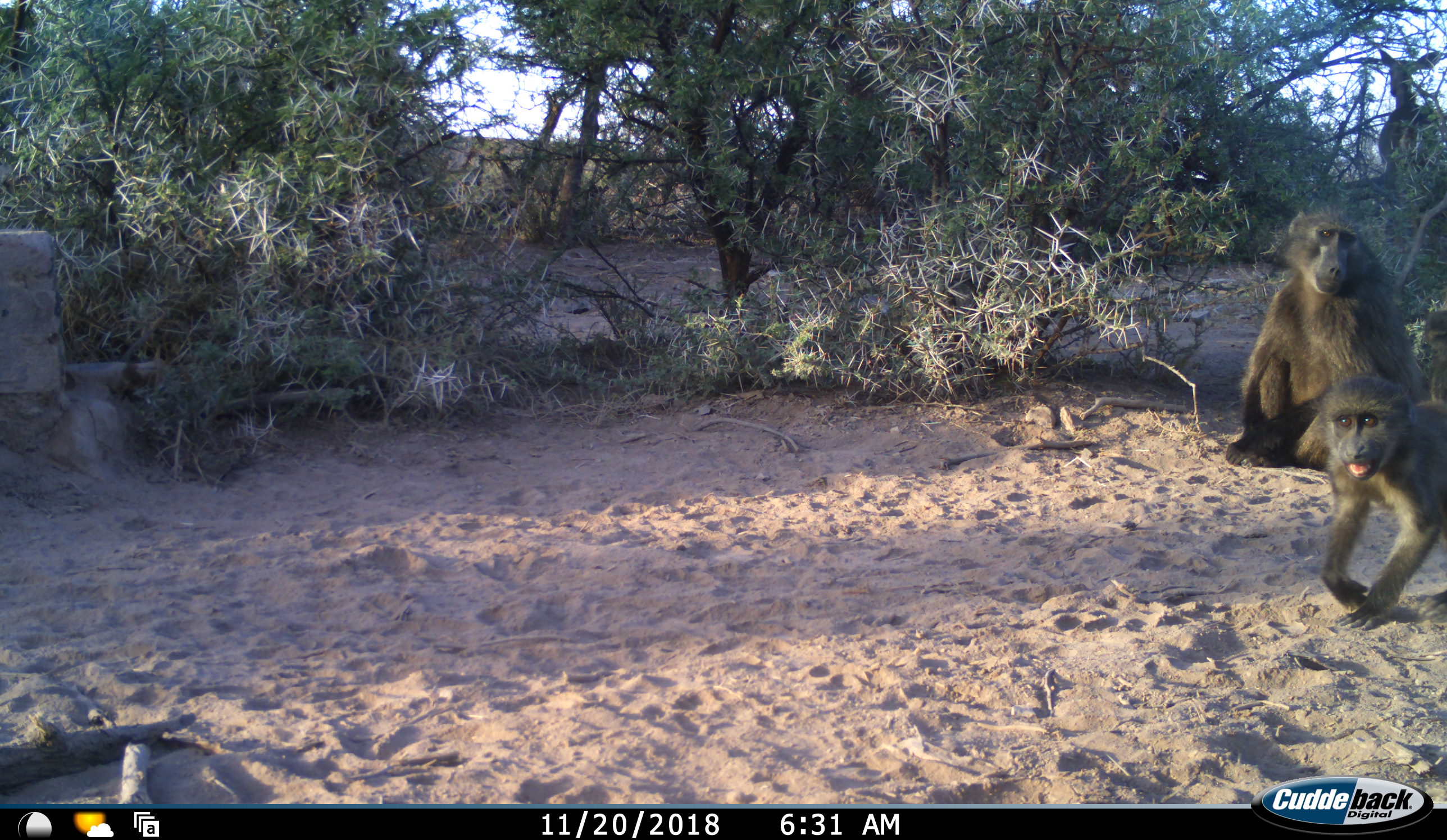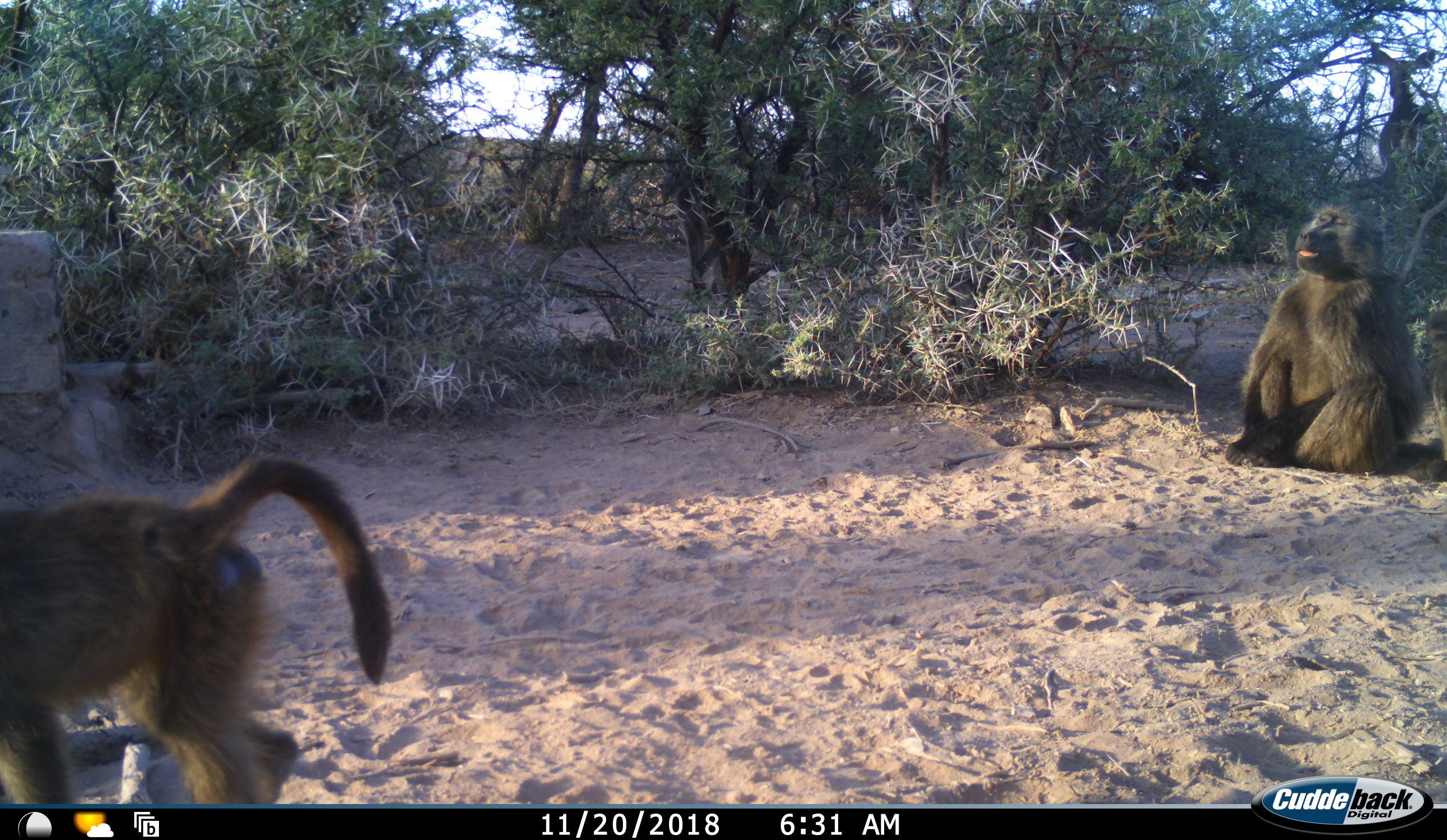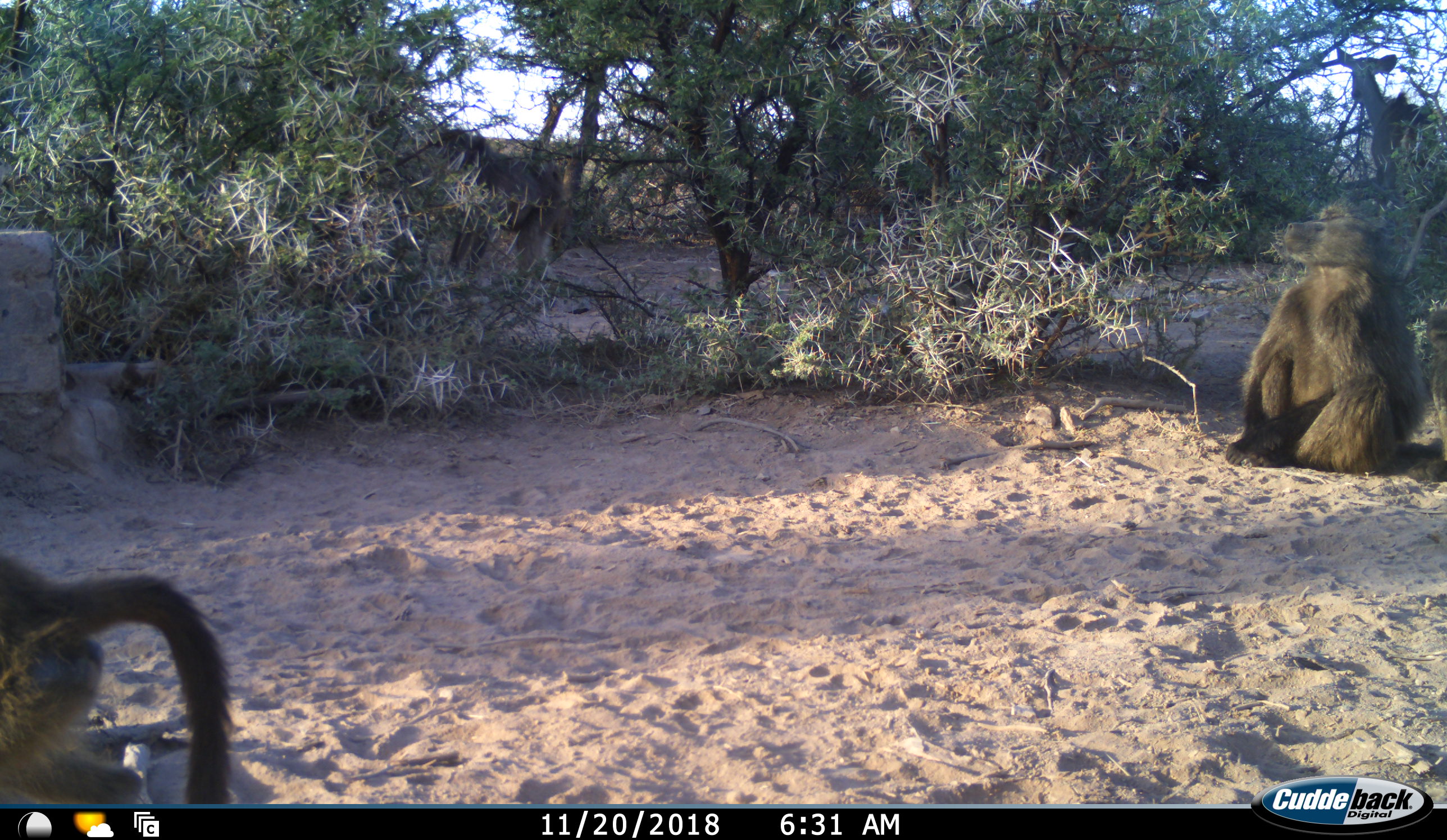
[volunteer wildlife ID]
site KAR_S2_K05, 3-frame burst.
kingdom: Animalia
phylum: Chordata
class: Mammalia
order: Primates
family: Cercopithecidae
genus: Papio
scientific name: Papio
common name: baboon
Baboon (Papio), count 3. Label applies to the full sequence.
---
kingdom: Animalia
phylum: Chordata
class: Mammalia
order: Artiodactyla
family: Bovidae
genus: Tragelaphus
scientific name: Tragelaphus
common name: kudu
Kudu (Tragelaphus), count 1. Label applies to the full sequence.